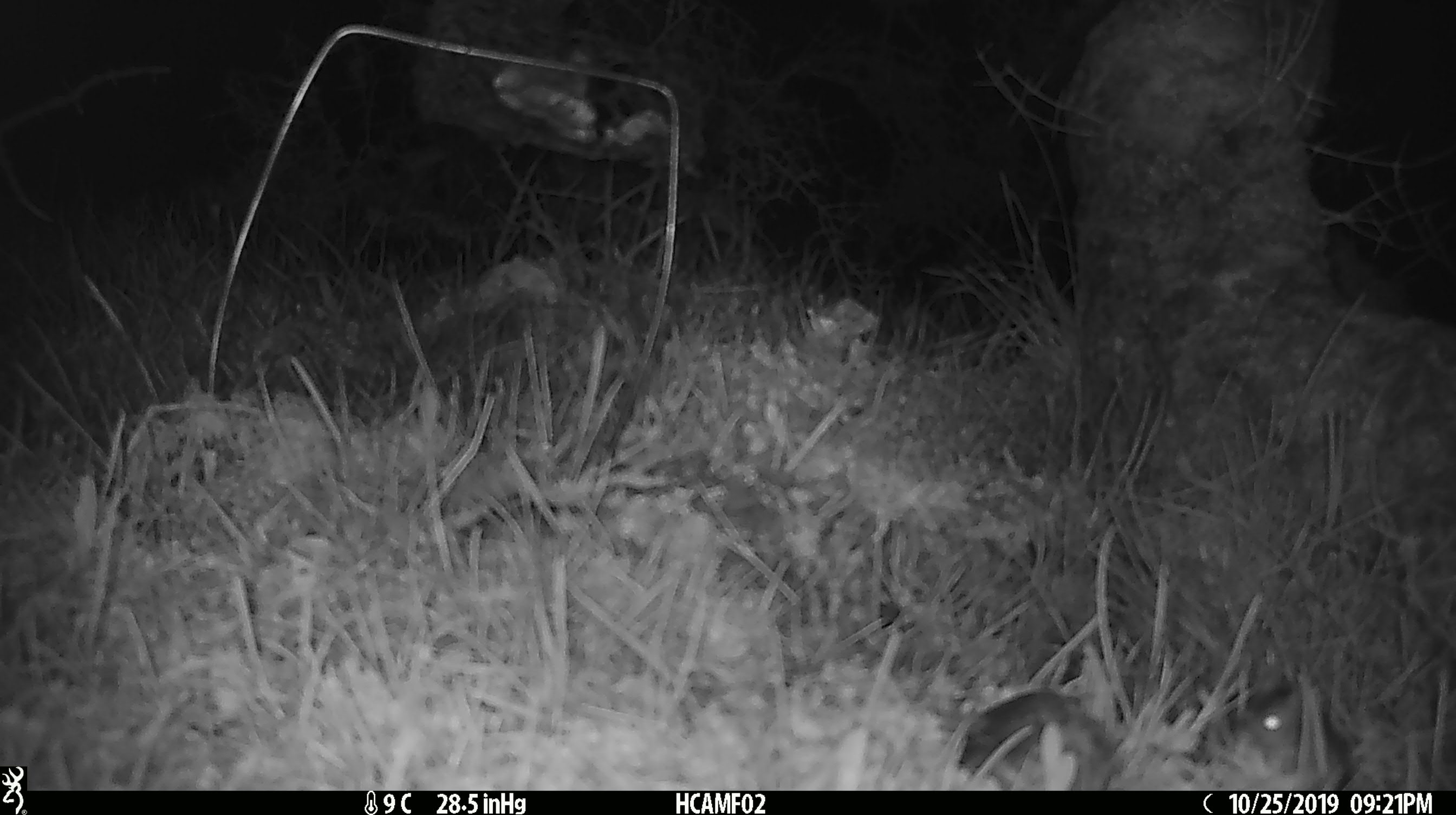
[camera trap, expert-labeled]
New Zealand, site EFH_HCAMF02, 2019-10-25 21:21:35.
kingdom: Animalia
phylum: Chordata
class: Mammalia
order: Rodentia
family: Muridae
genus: Mus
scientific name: Mus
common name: mouse